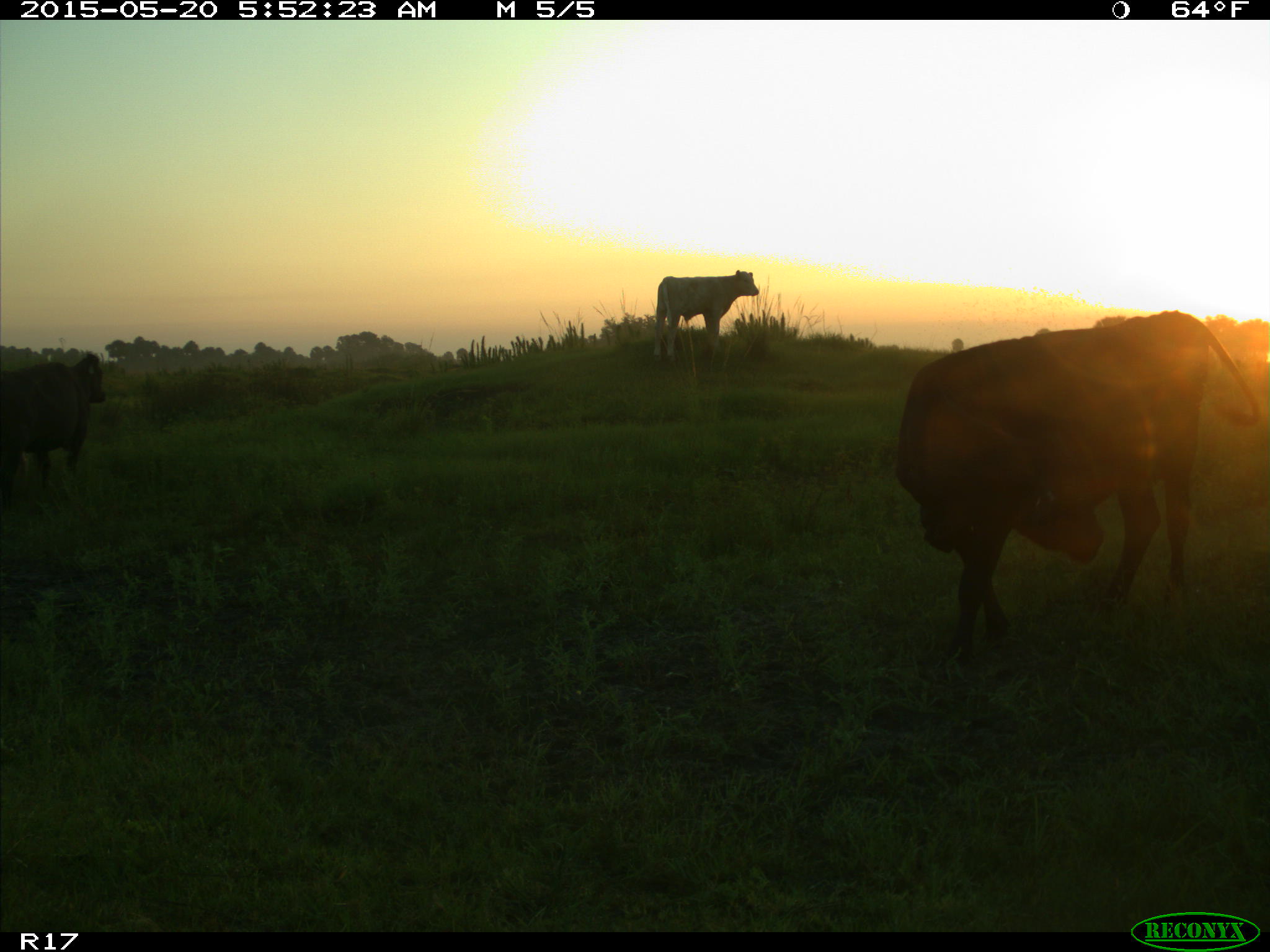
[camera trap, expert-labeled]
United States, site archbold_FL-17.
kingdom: Animalia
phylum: Chordata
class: Mammalia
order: Artiodactyla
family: Bovidae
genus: Bos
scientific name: Bos taurus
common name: domestic cow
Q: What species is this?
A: Bos taurus (domestic cow).